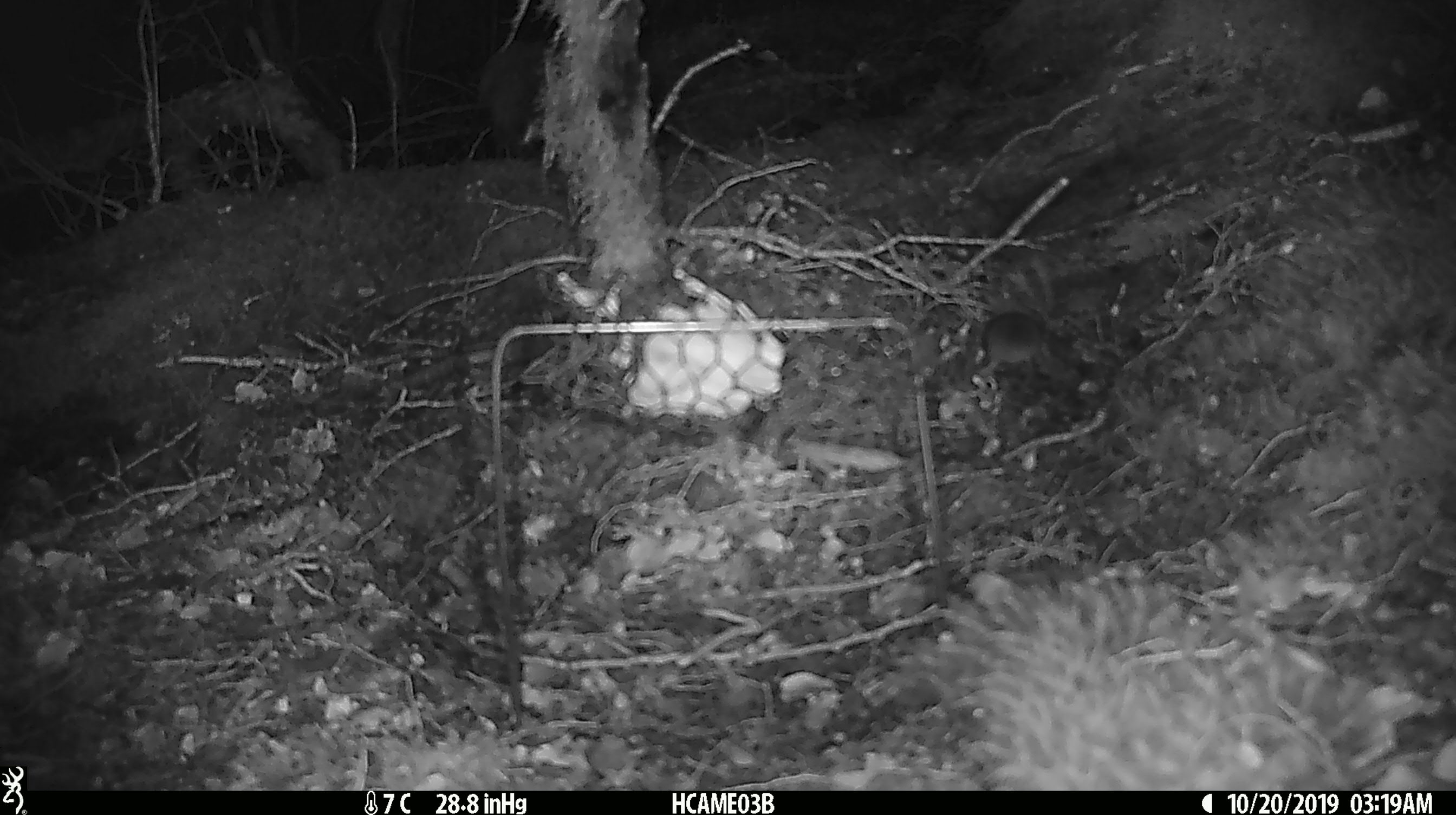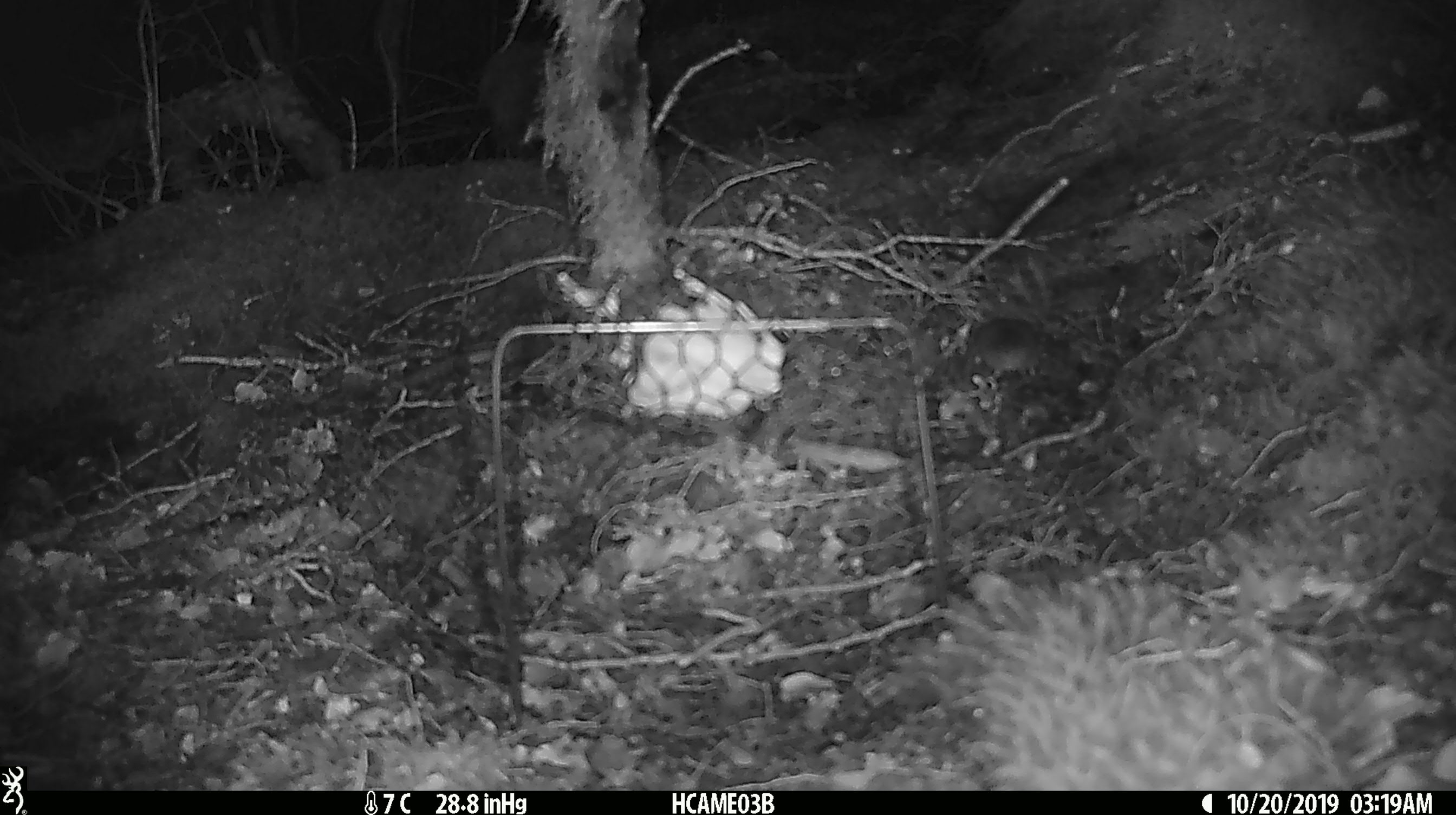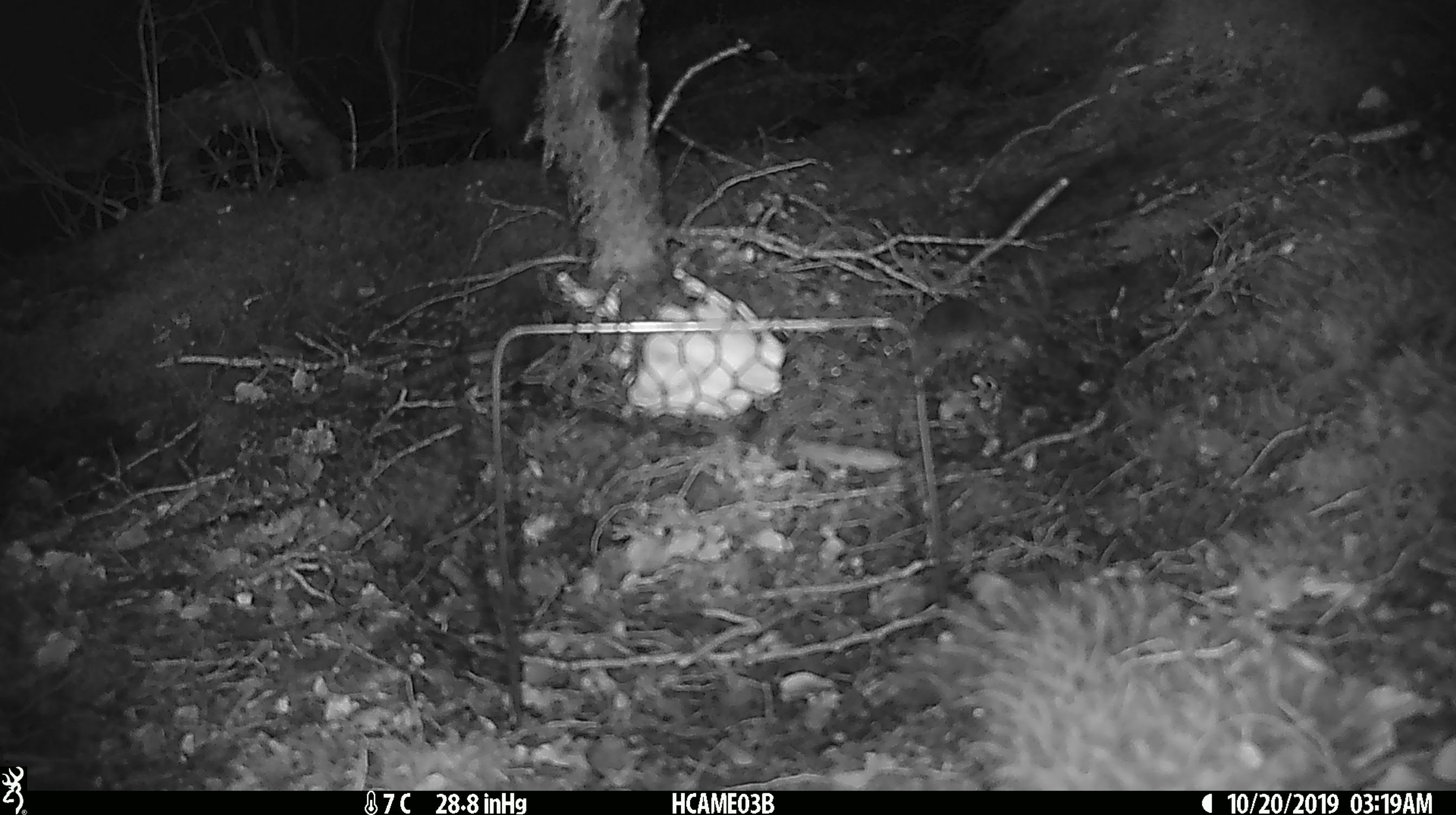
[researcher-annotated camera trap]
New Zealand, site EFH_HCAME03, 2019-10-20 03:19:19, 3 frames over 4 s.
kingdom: Animalia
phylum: Chordata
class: Mammalia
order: Rodentia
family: Muridae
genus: Mus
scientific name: Mus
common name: mouse